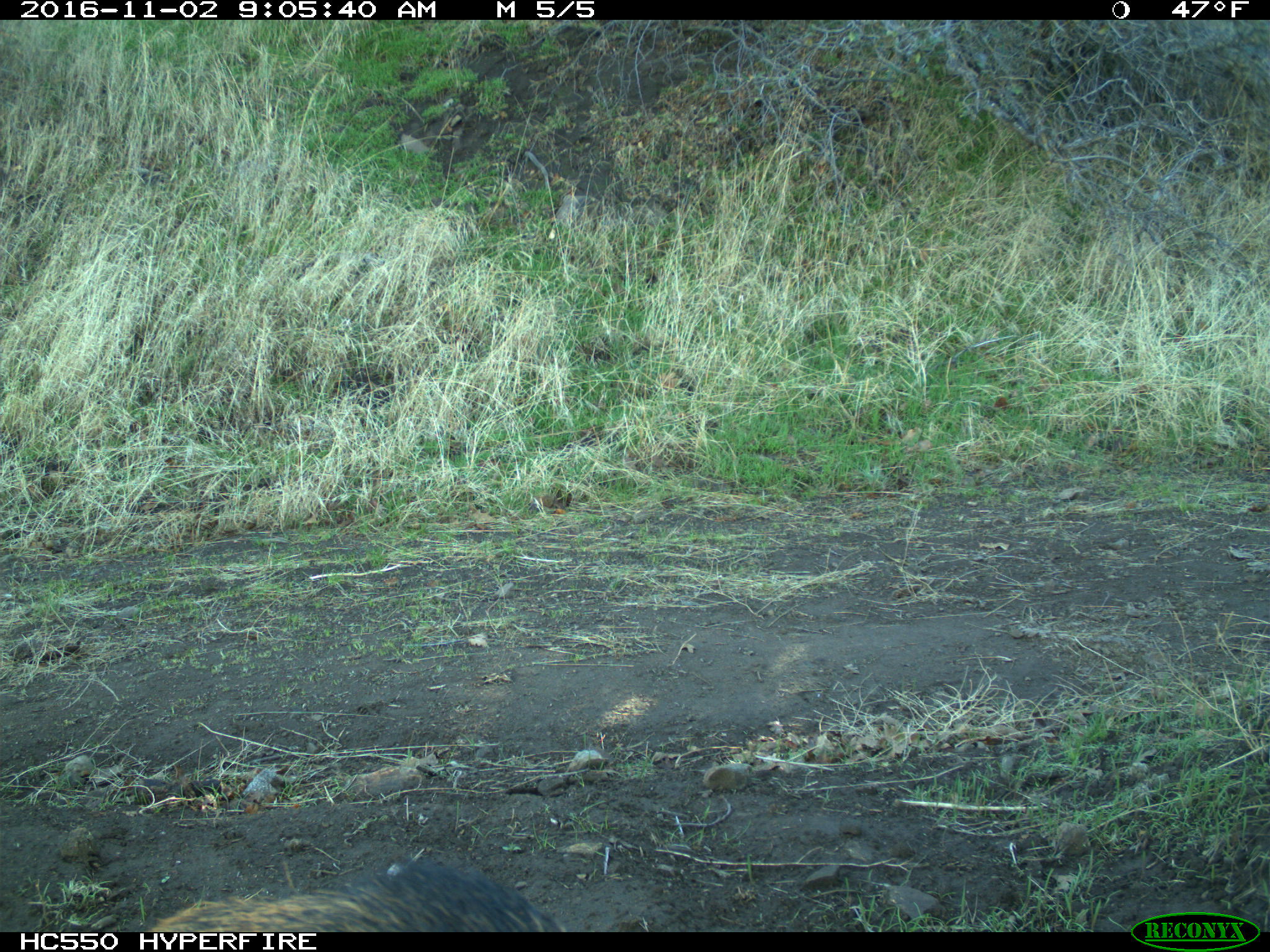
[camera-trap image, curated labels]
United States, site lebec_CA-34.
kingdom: Animalia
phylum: Chordata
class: Mammalia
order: Artiodactyla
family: Suidae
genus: Sus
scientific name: Sus scrofa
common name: wild boar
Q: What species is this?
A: Sus scrofa (wild boar).